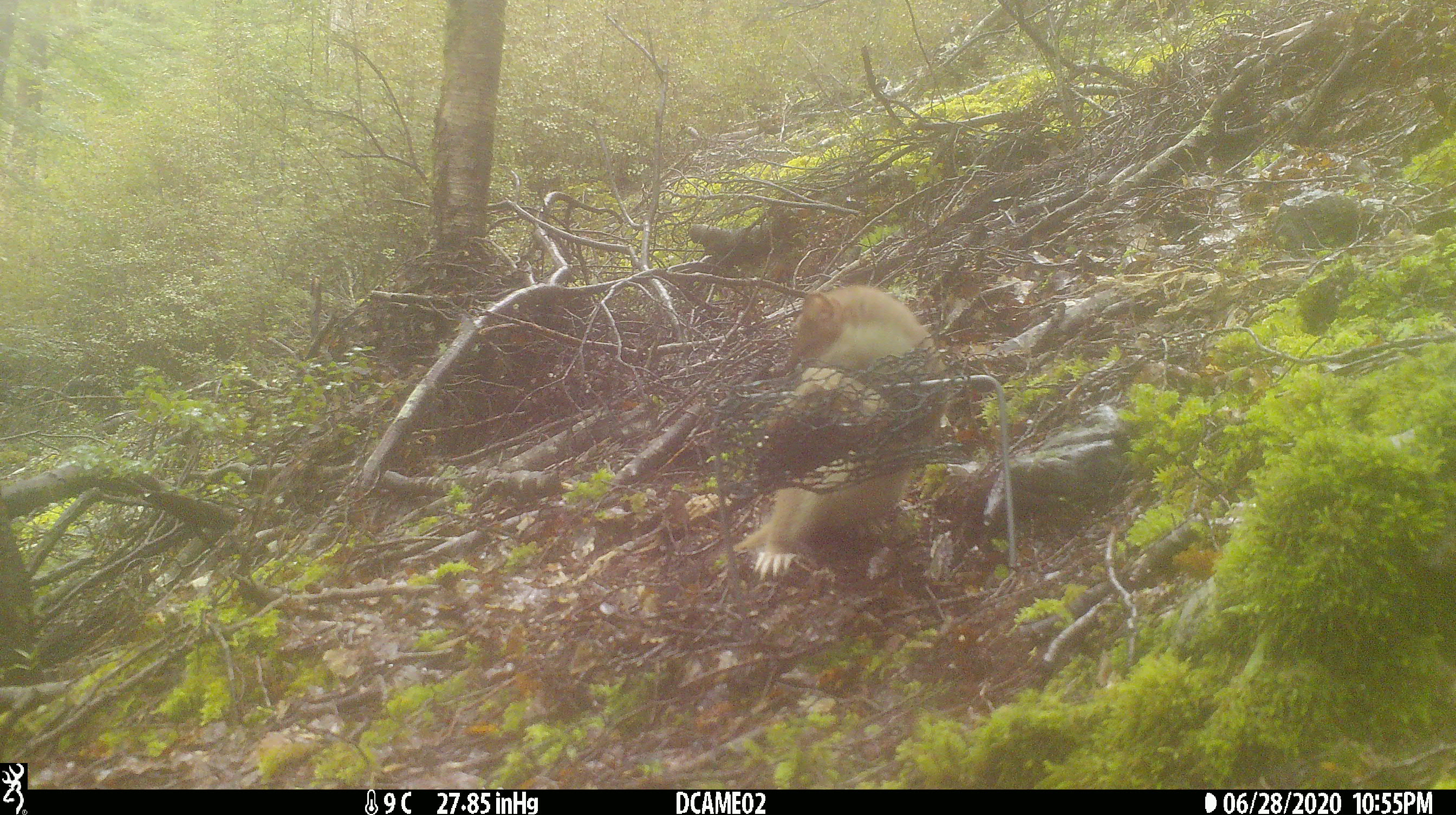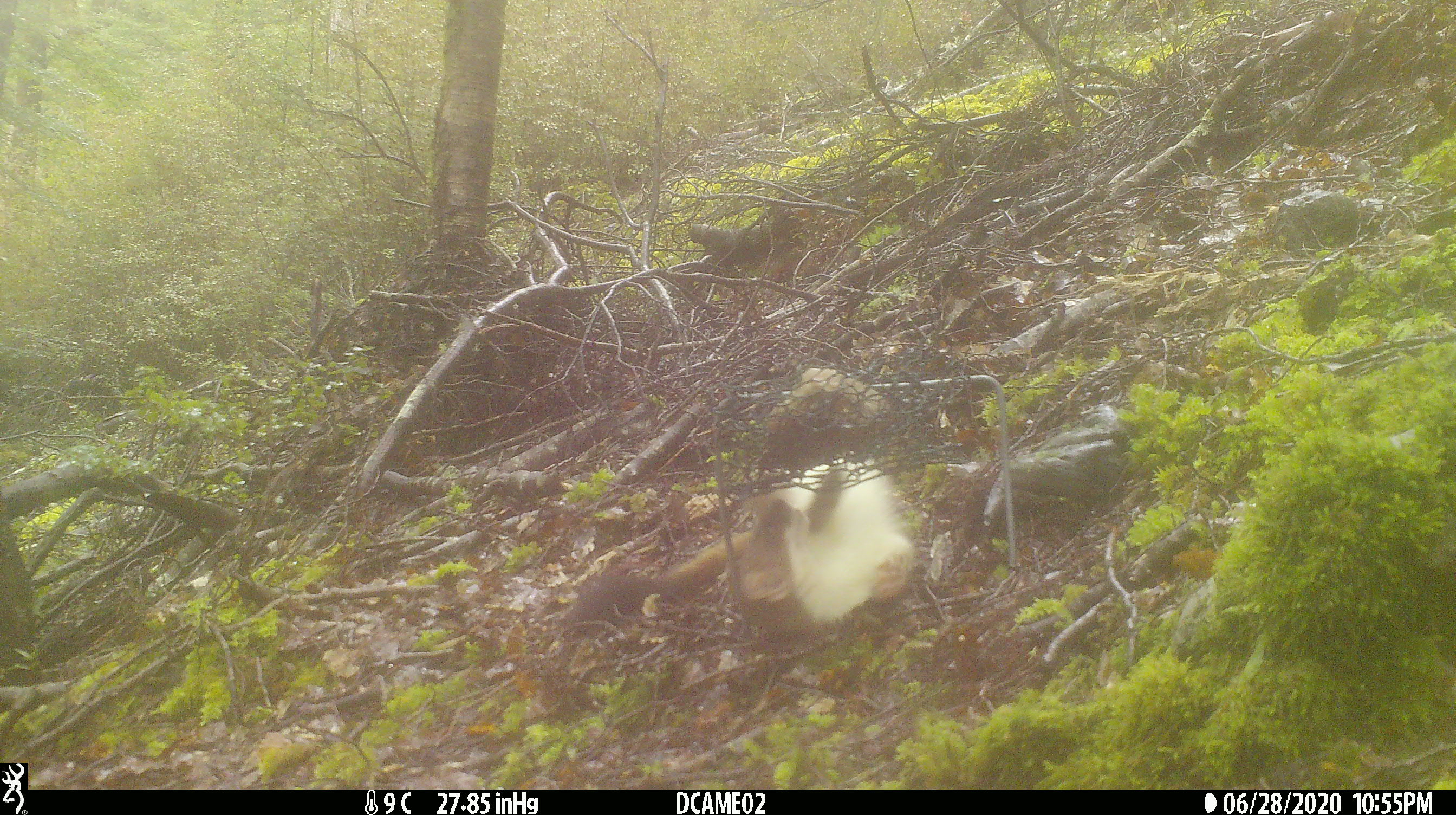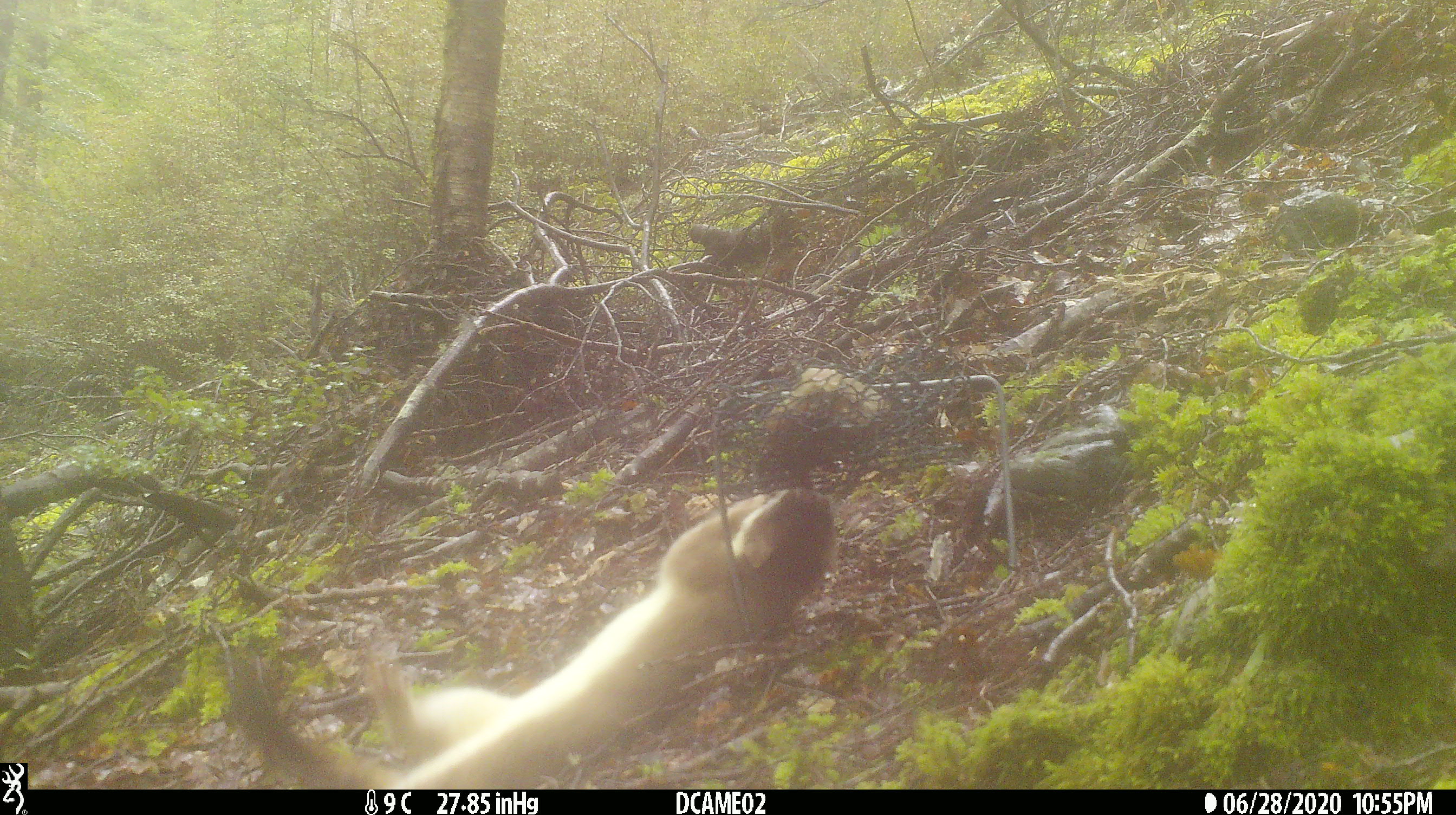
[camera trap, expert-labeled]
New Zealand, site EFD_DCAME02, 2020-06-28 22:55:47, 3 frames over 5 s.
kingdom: Animalia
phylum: Chordata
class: Mammalia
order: Carnivora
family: Mustelidae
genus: Mustela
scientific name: Mustela erminea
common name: stoat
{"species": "stoat (Mustela erminea)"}